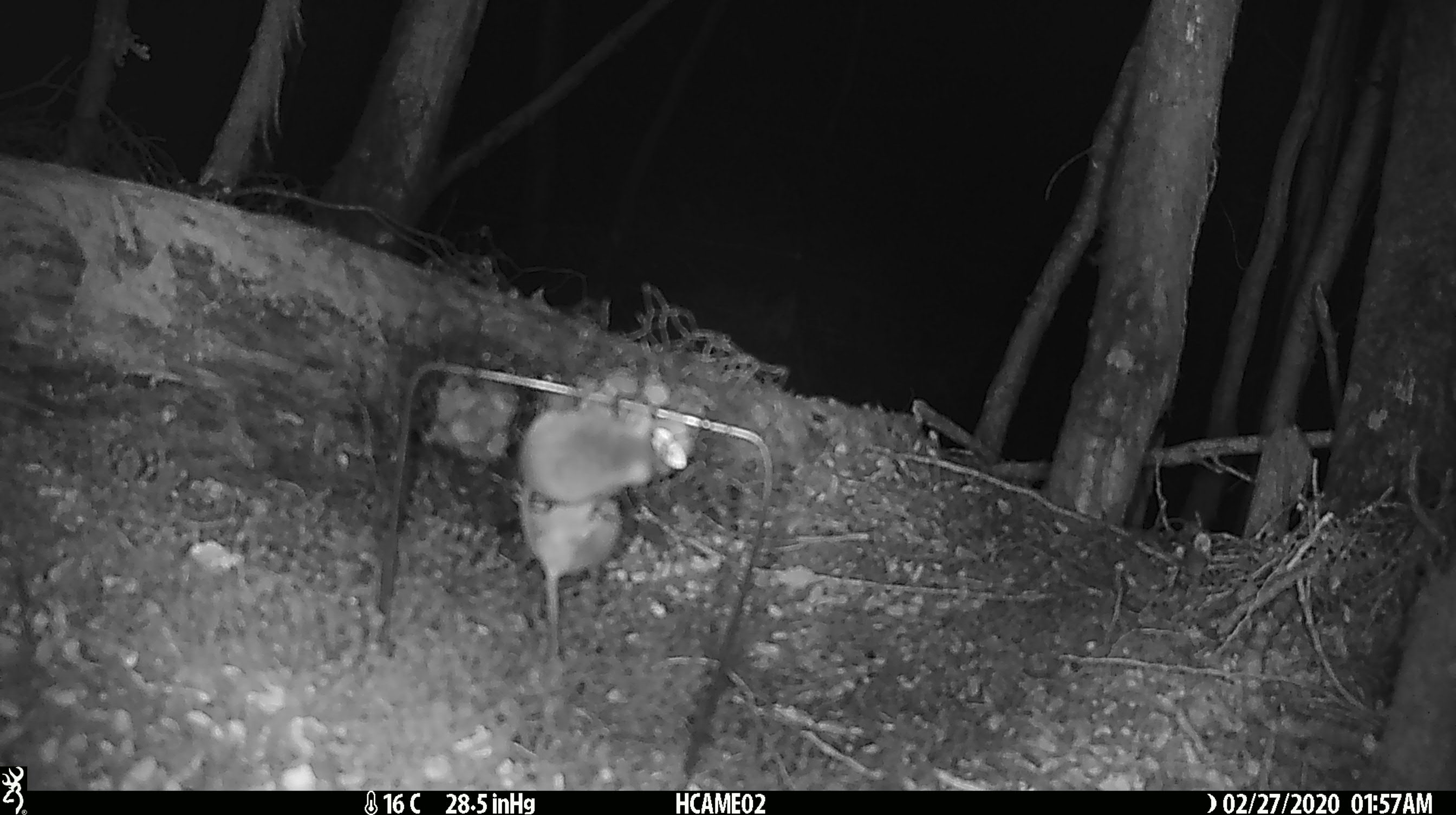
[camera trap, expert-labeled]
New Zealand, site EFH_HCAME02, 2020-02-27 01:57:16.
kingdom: Animalia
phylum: Chordata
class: Mammalia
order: Rodentia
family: Muridae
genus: Mus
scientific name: Mus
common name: mouse